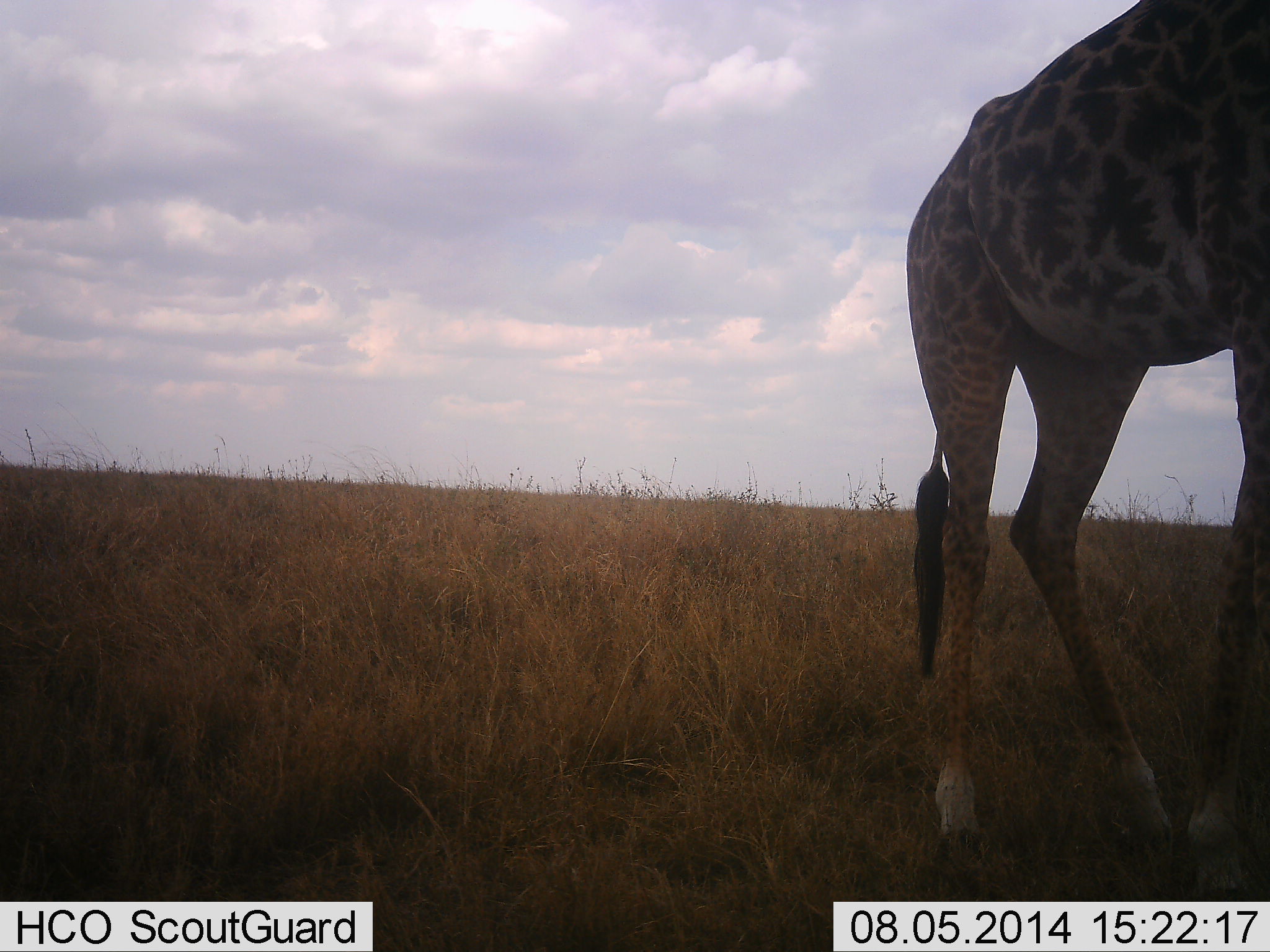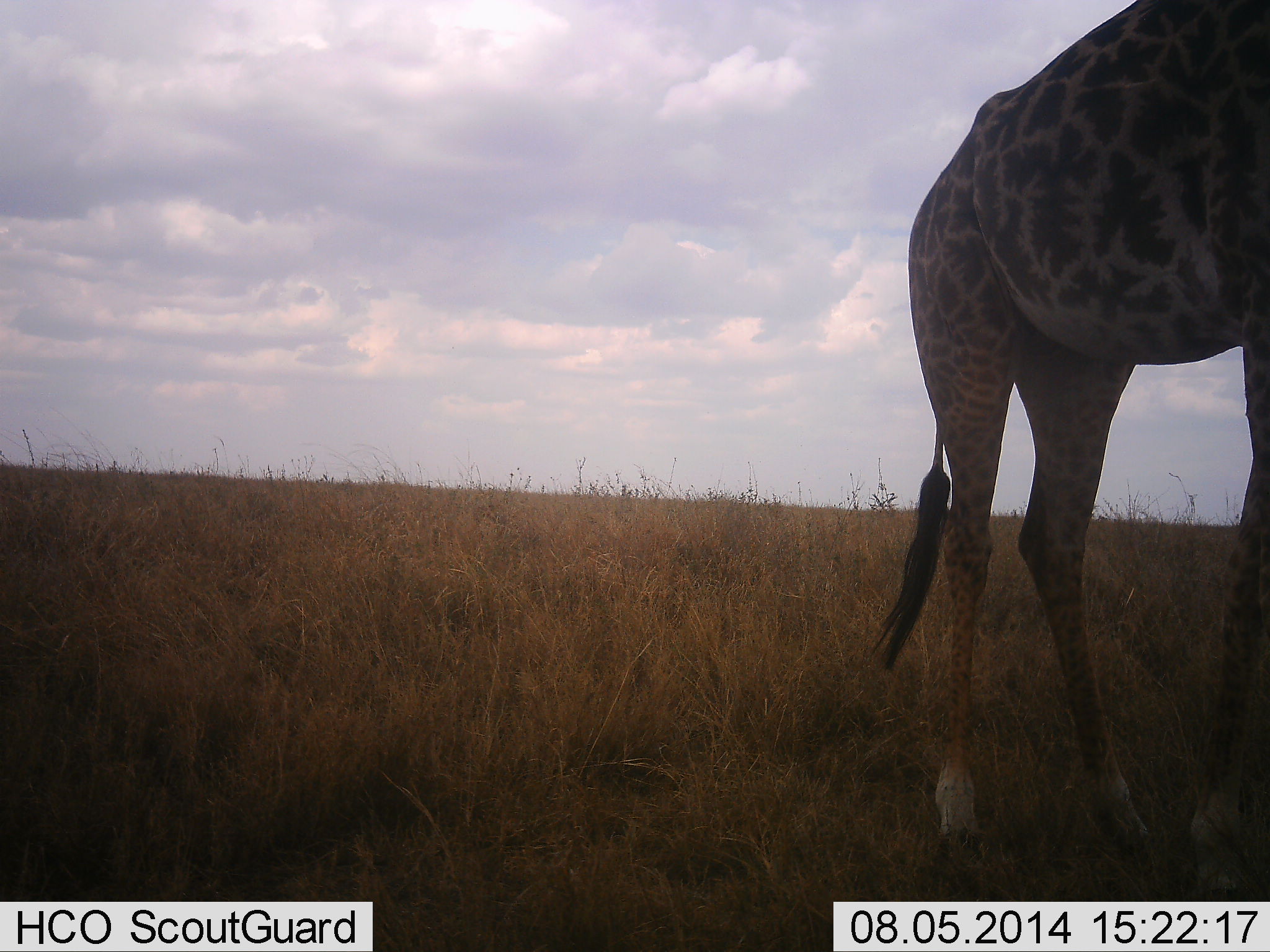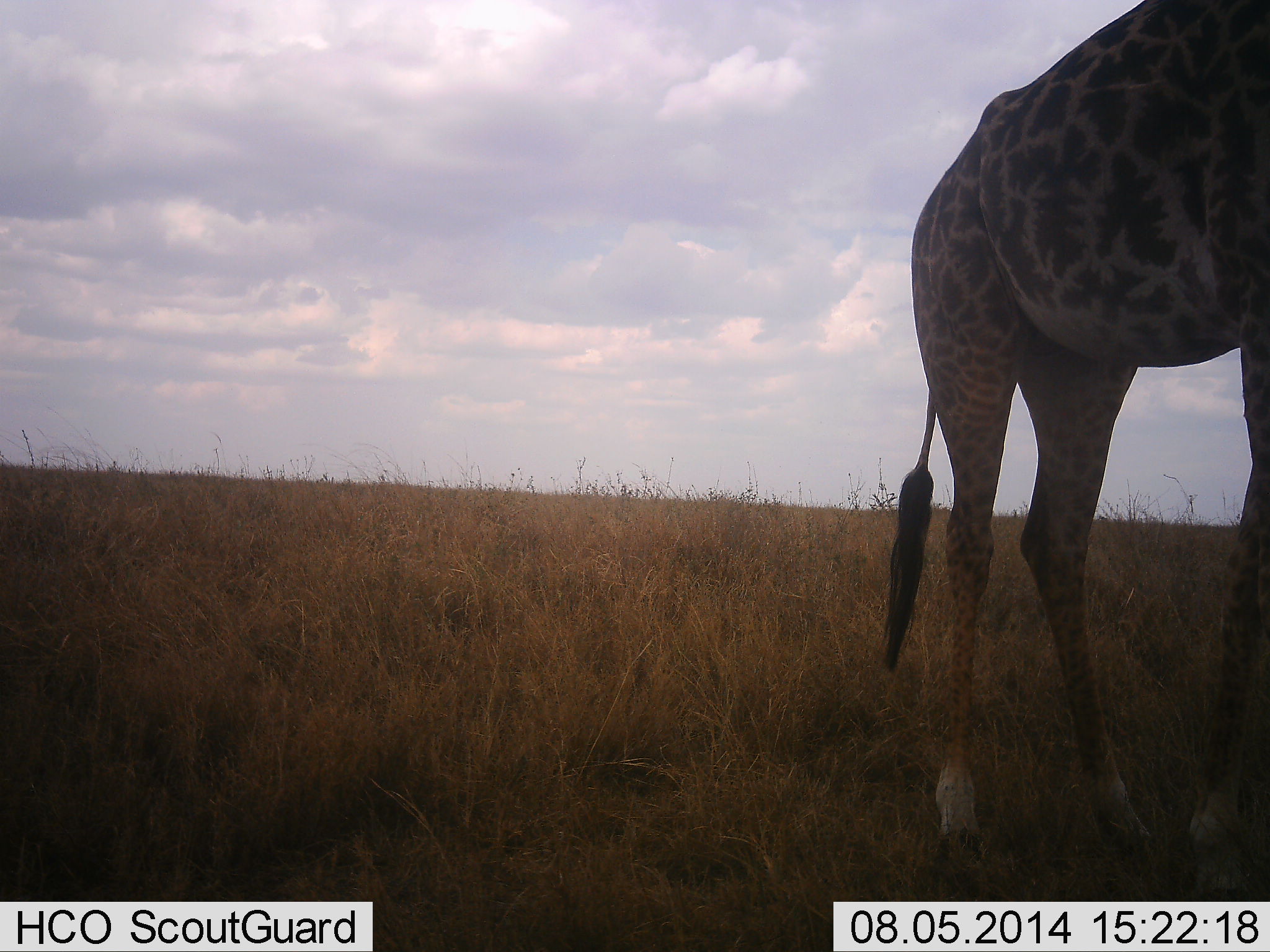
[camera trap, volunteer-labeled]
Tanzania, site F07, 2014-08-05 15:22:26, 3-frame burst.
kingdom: Animalia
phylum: Chordata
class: Mammalia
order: Artiodactyla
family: Giraffidae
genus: Giraffa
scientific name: Giraffa camelopardalis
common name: giraffe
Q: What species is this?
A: Giraffe (Giraffa camelopardalis).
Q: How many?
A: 1.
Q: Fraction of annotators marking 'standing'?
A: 80%.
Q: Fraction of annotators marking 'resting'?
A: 0%.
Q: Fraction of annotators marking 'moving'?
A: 20%.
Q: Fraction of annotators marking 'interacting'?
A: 0%.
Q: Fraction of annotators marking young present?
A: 0%.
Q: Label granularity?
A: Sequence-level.